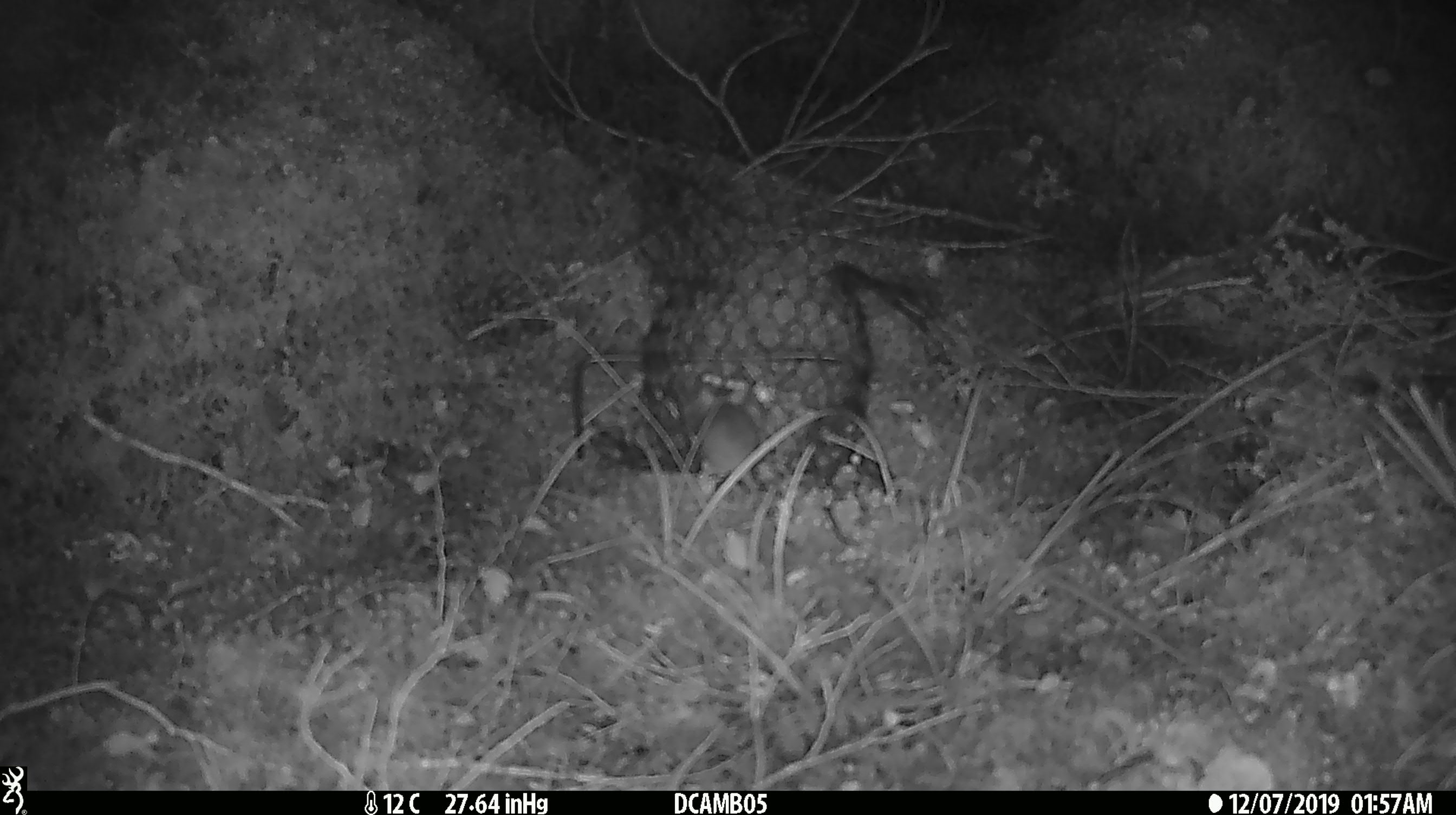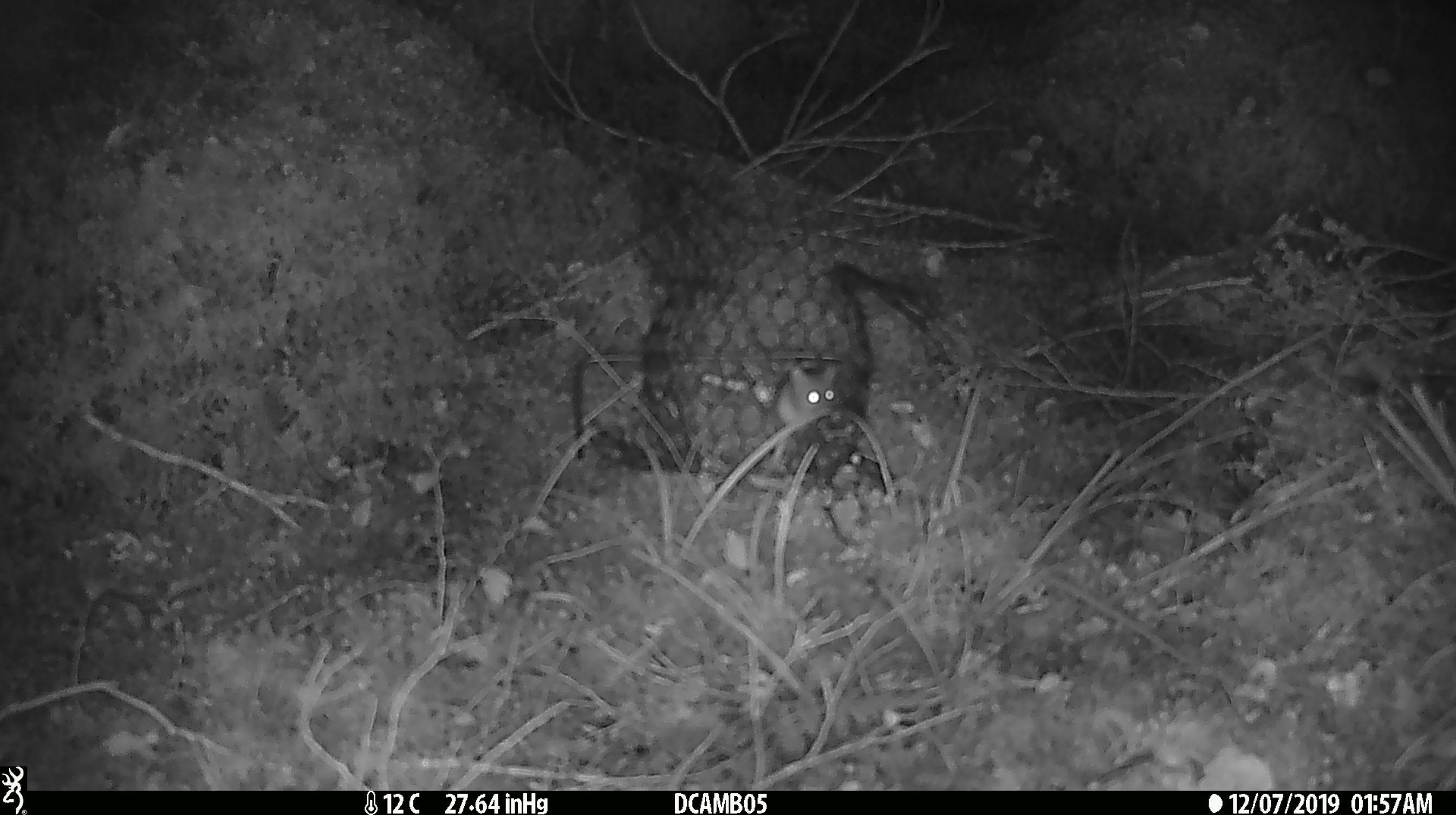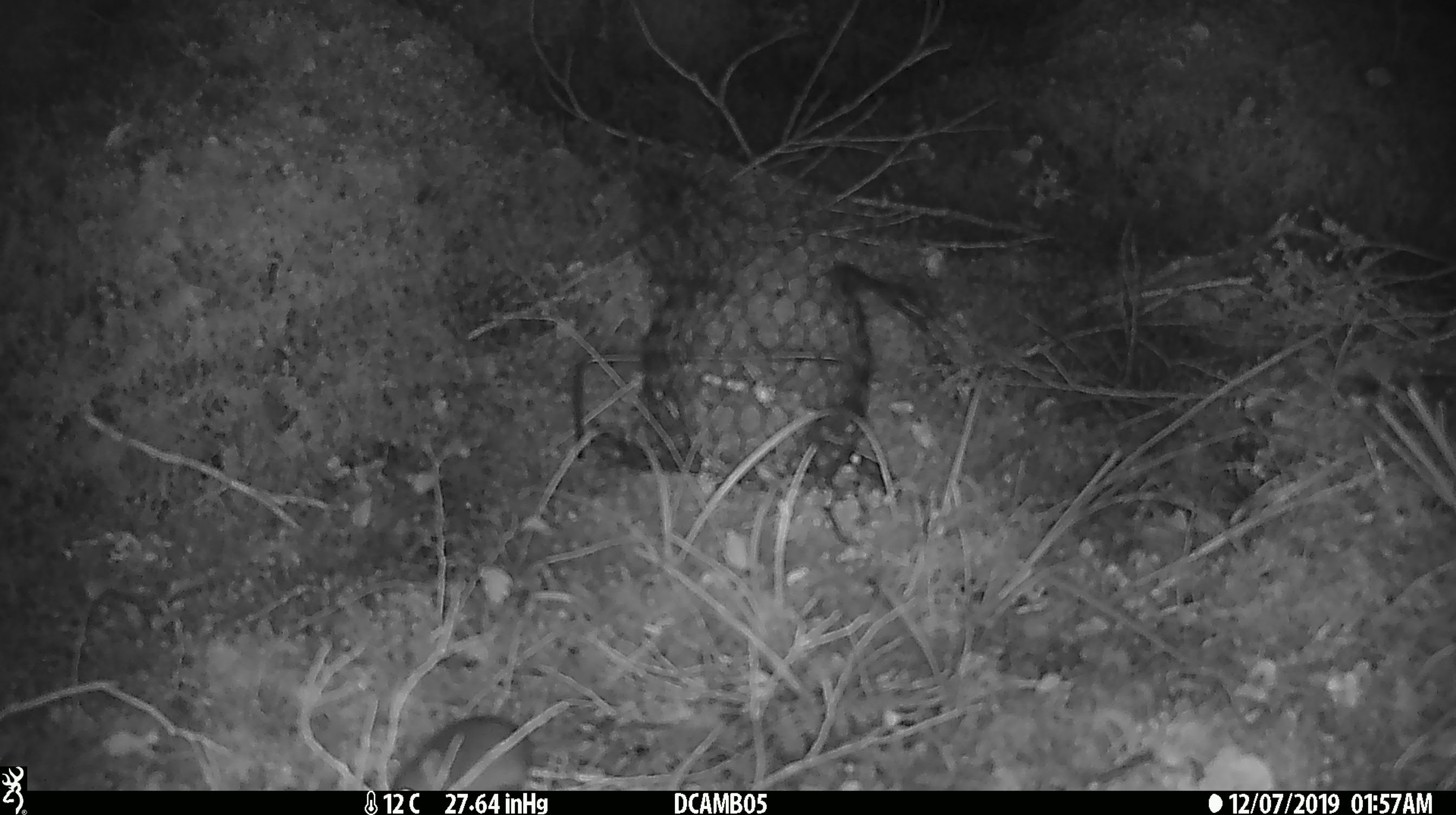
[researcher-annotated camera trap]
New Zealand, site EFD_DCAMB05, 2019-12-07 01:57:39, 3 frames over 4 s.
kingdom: Animalia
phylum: Chordata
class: Mammalia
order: Rodentia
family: Muridae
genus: Mus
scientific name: Mus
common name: mouse